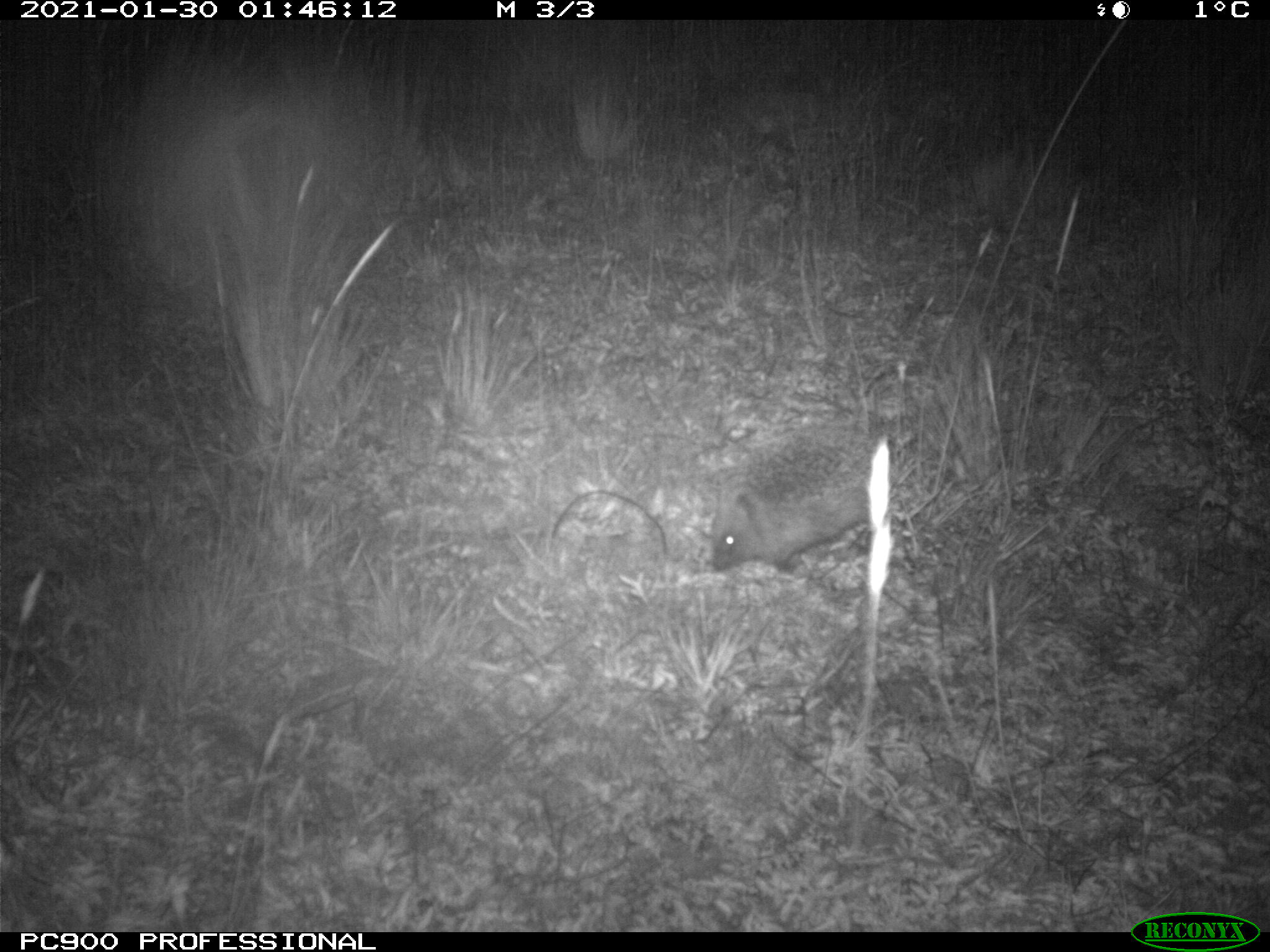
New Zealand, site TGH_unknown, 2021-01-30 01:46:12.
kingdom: Animalia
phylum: Chordata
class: Mammalia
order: Eulipotyphla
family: Erinaceidae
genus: Erinaceus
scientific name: Erinaceus europaeus europaeus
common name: european hedgehog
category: hedgehog